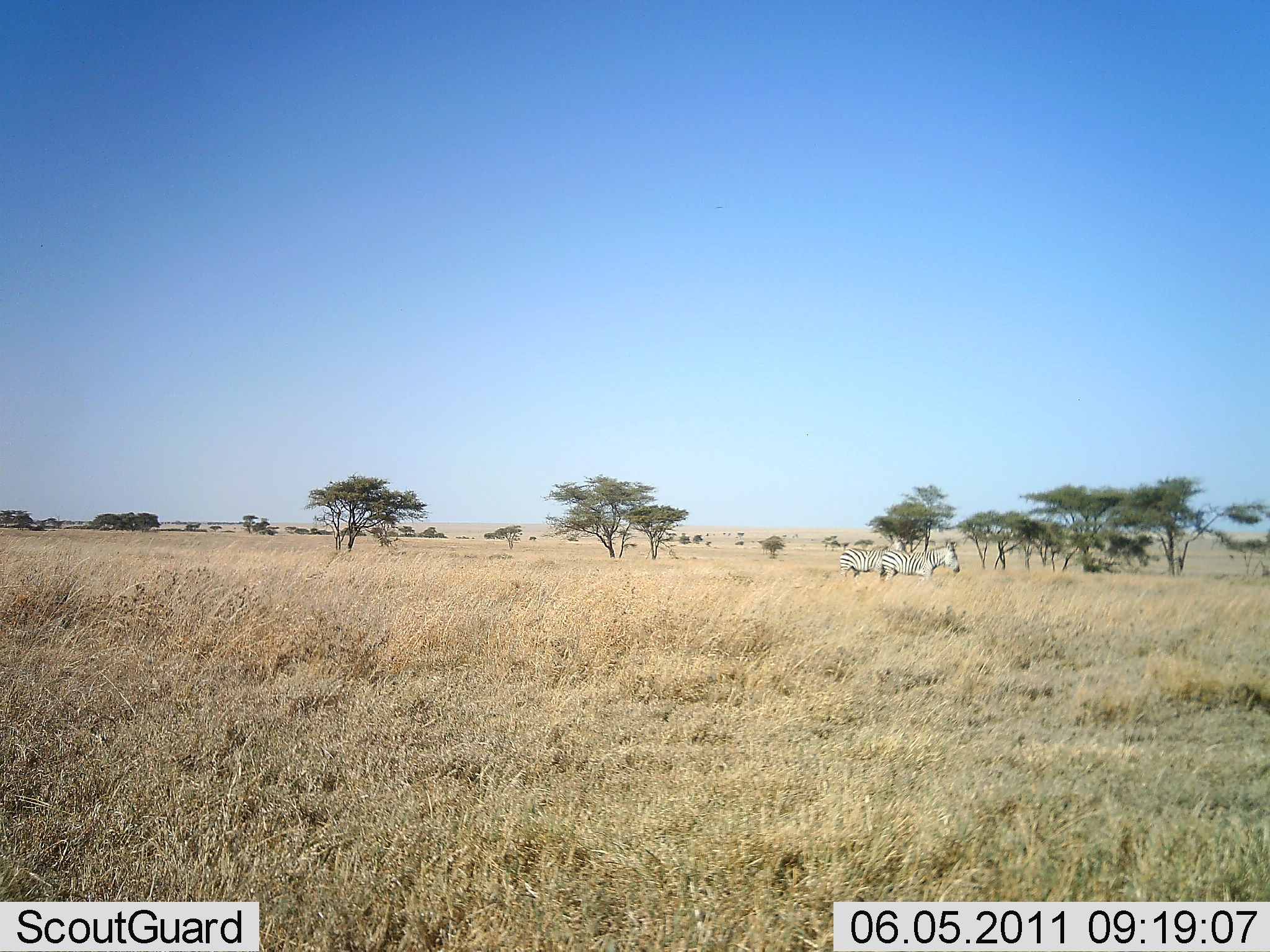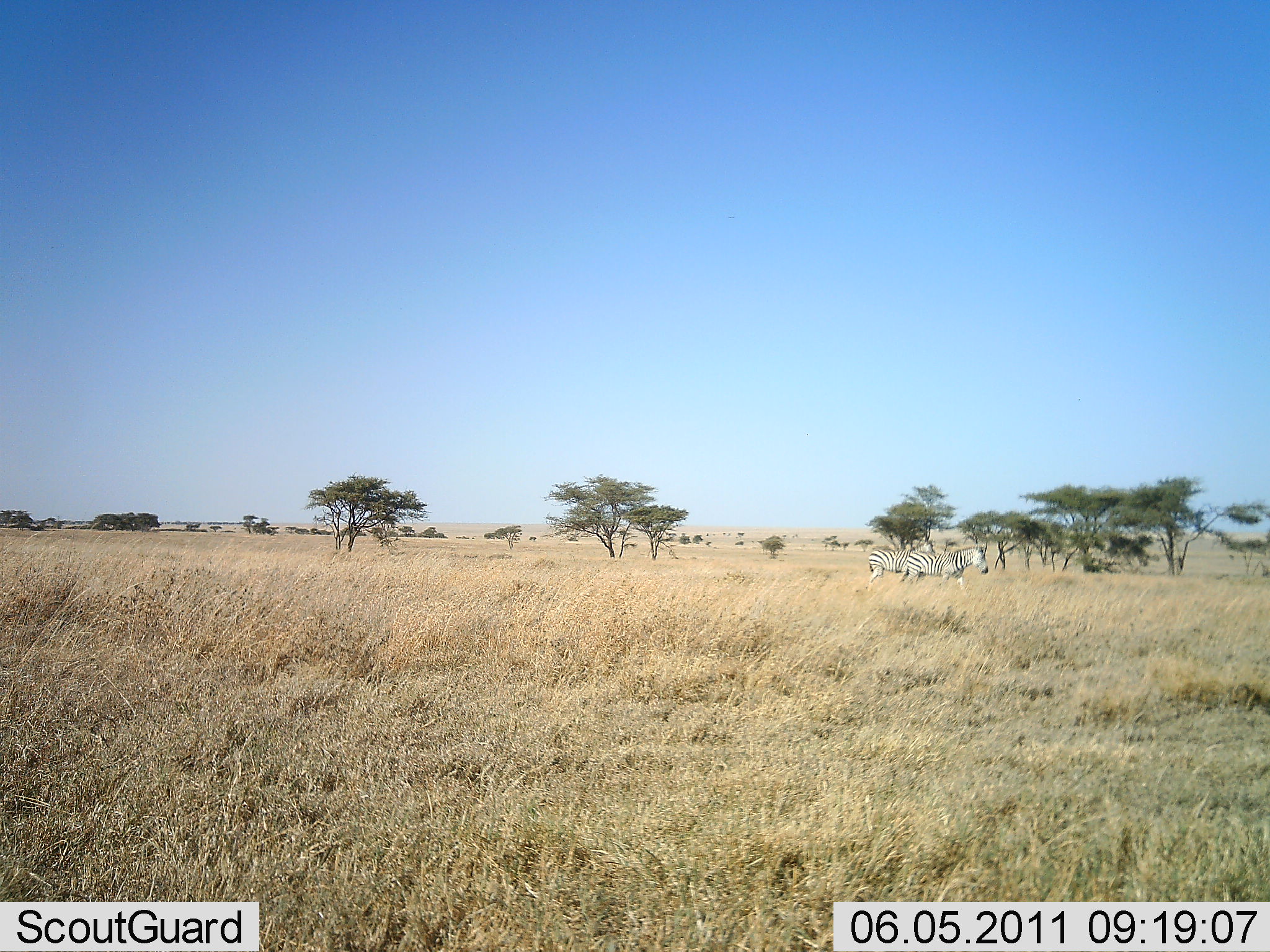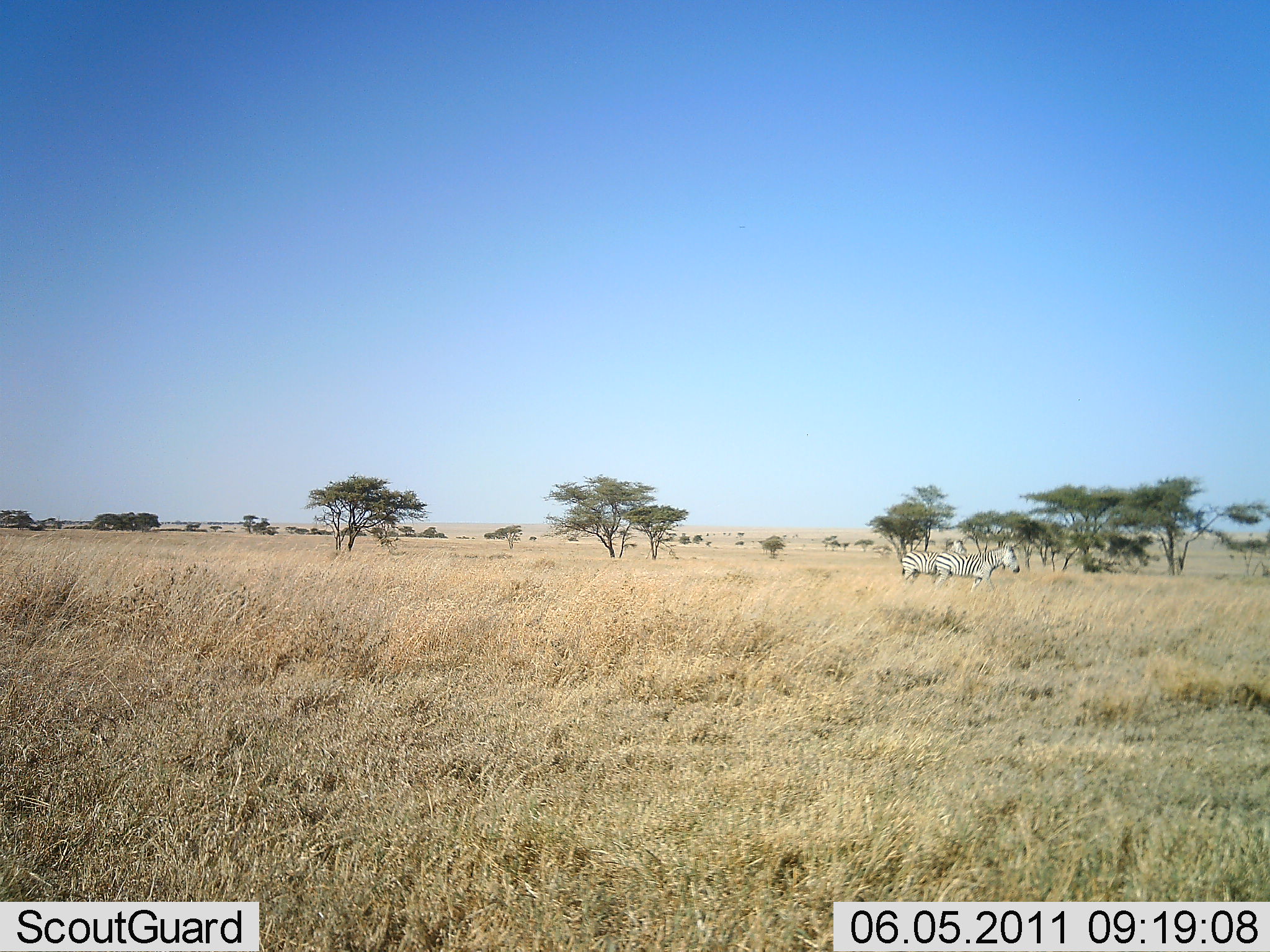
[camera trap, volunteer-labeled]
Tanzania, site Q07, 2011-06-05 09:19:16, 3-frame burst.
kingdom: Animalia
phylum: Chordata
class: Mammalia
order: Perissodactyla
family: Equidae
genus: Equus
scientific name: Equus quagga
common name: plains zebra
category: zebra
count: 2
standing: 15%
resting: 0%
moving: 92%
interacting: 0%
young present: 0%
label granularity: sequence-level